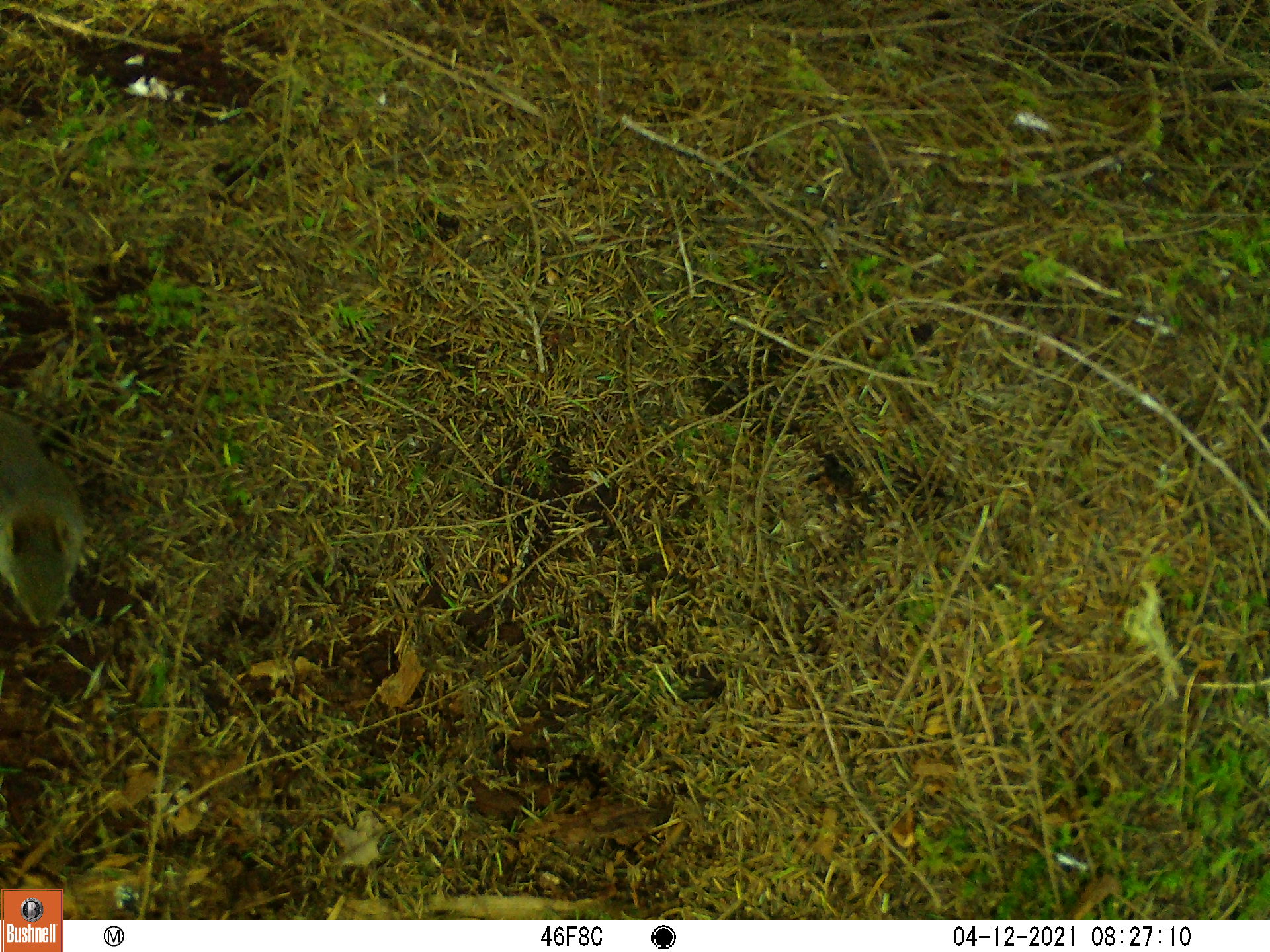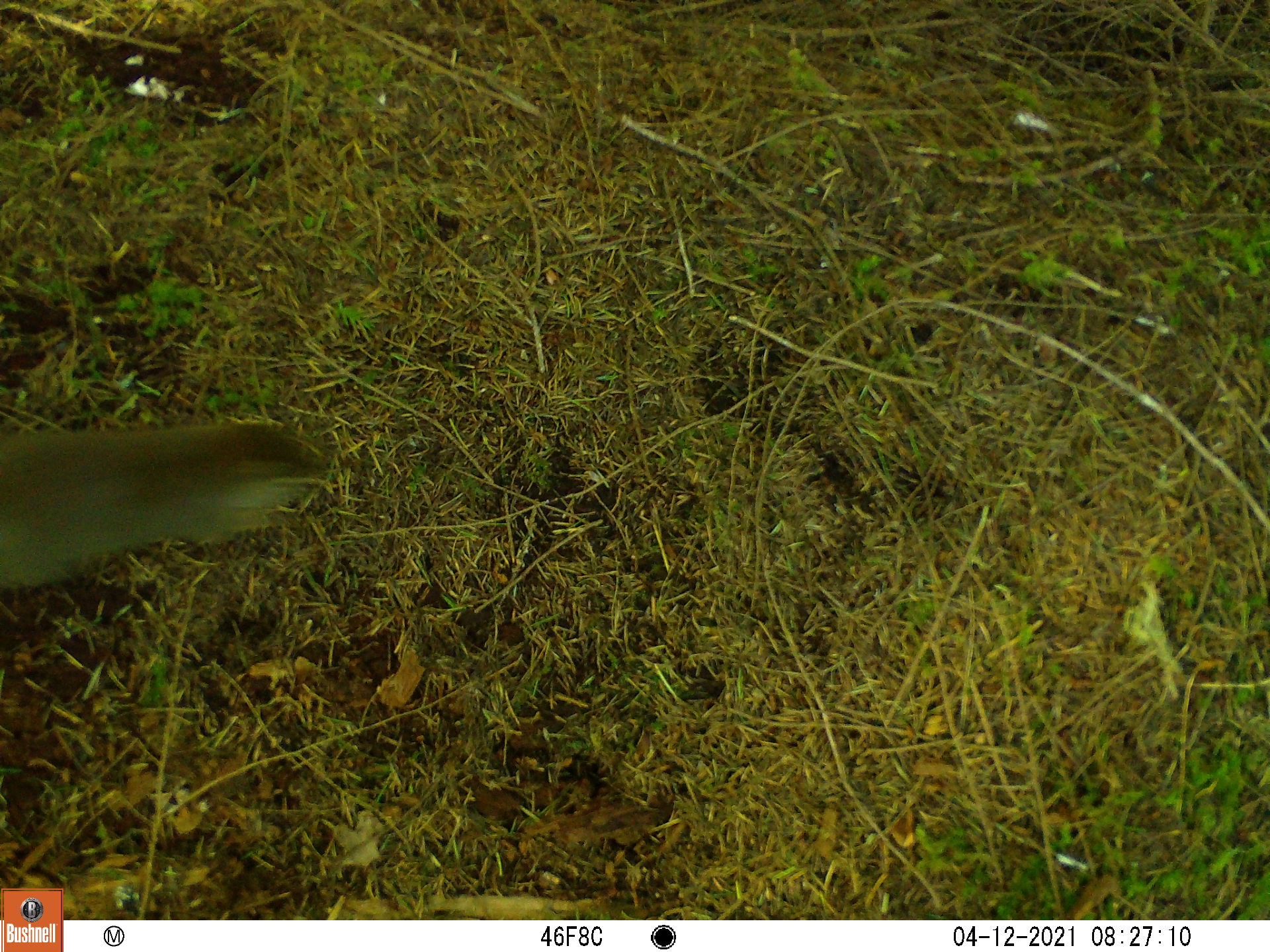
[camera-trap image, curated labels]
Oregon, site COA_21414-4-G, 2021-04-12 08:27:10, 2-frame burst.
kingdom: Animalia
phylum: Chordata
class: Mammalia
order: Rodentia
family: Sciuridae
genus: Tamiasciurus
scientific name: Tamiasciurus douglasii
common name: douglas squirrel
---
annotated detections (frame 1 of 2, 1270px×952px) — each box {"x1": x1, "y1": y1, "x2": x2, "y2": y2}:
douglas squirrel: {"x1": 1, "y1": 382, "x2": 112, "y2": 645}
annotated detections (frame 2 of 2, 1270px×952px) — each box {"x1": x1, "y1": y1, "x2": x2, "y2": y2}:
douglas squirrel: {"x1": 0, "y1": 380, "x2": 340, "y2": 622}